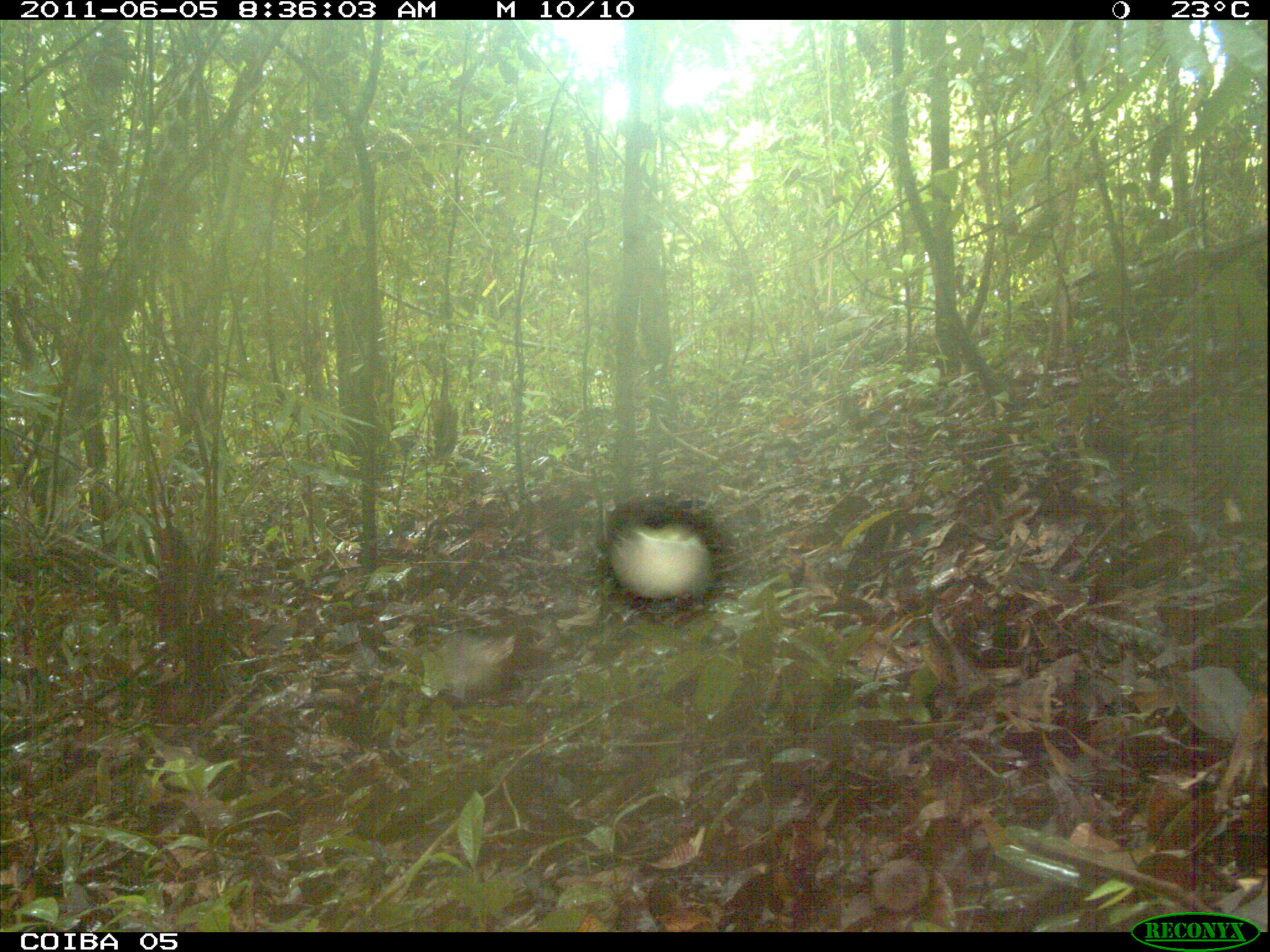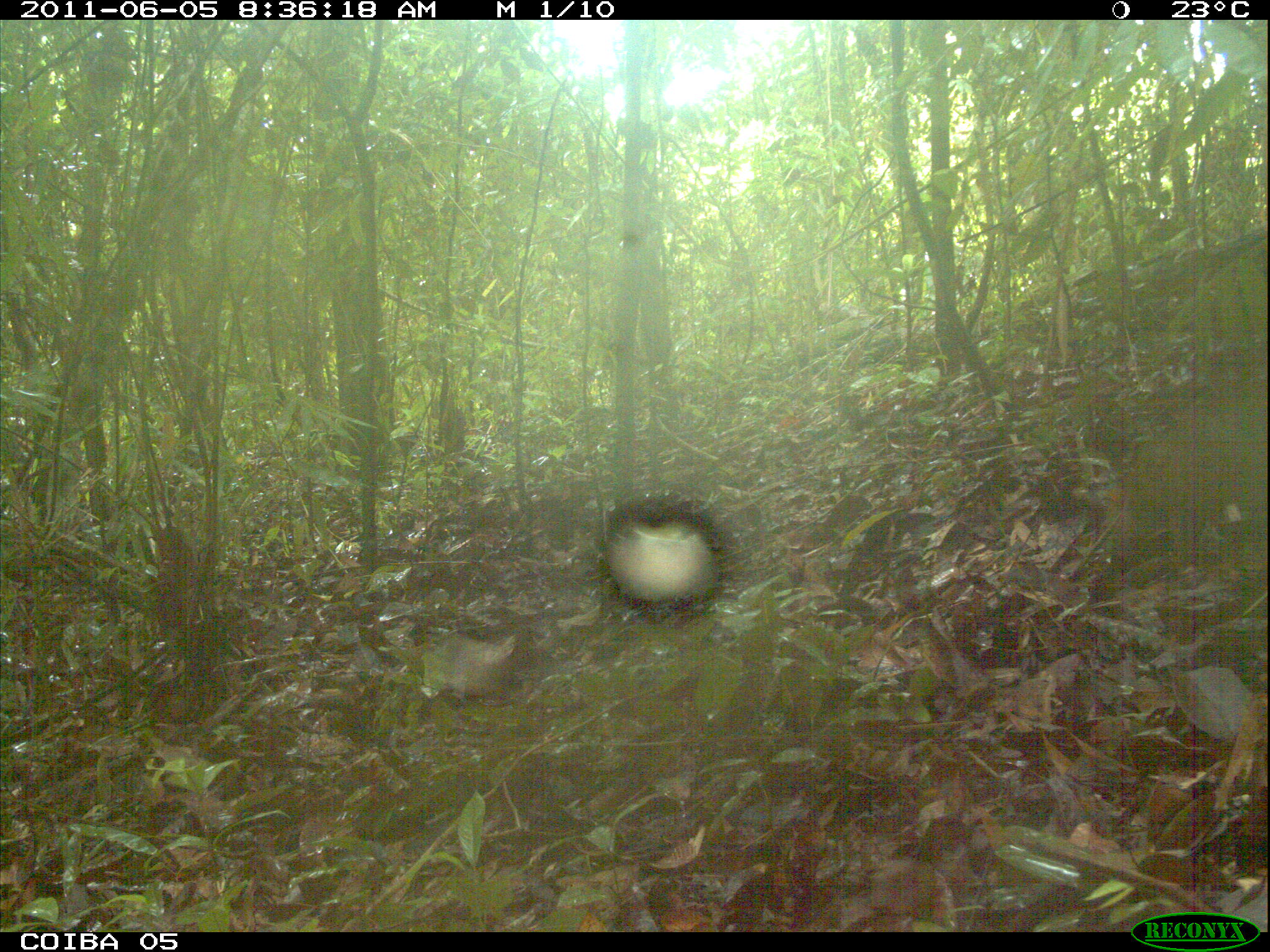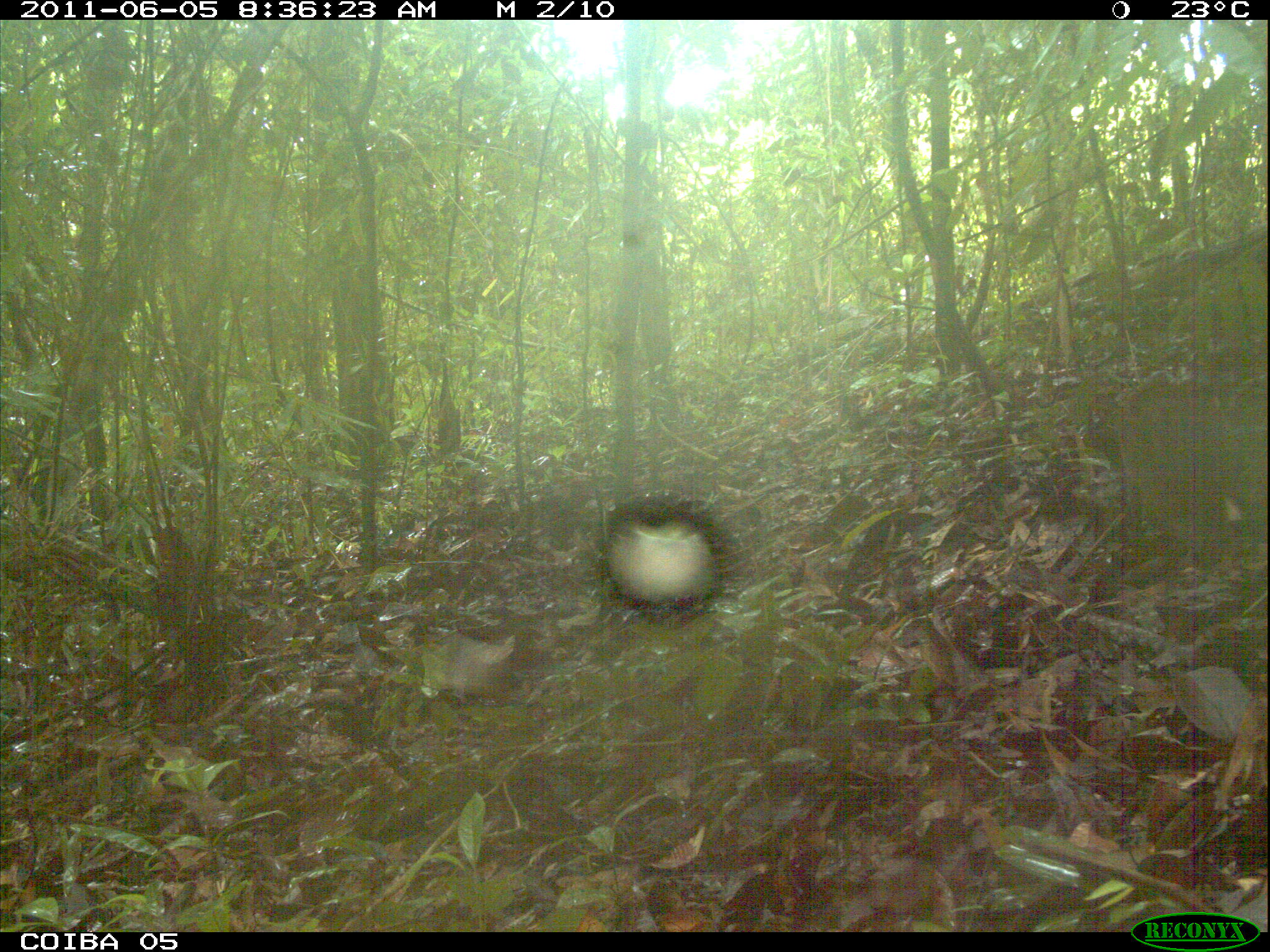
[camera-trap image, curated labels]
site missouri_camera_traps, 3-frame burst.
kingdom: Animalia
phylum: Chordata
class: Mammalia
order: Rodentia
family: Dasyproctidae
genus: Dasyprocta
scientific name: Dasyprocta coibae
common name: coiban agouti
Coiban agouti (Dasyprocta coibae). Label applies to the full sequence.